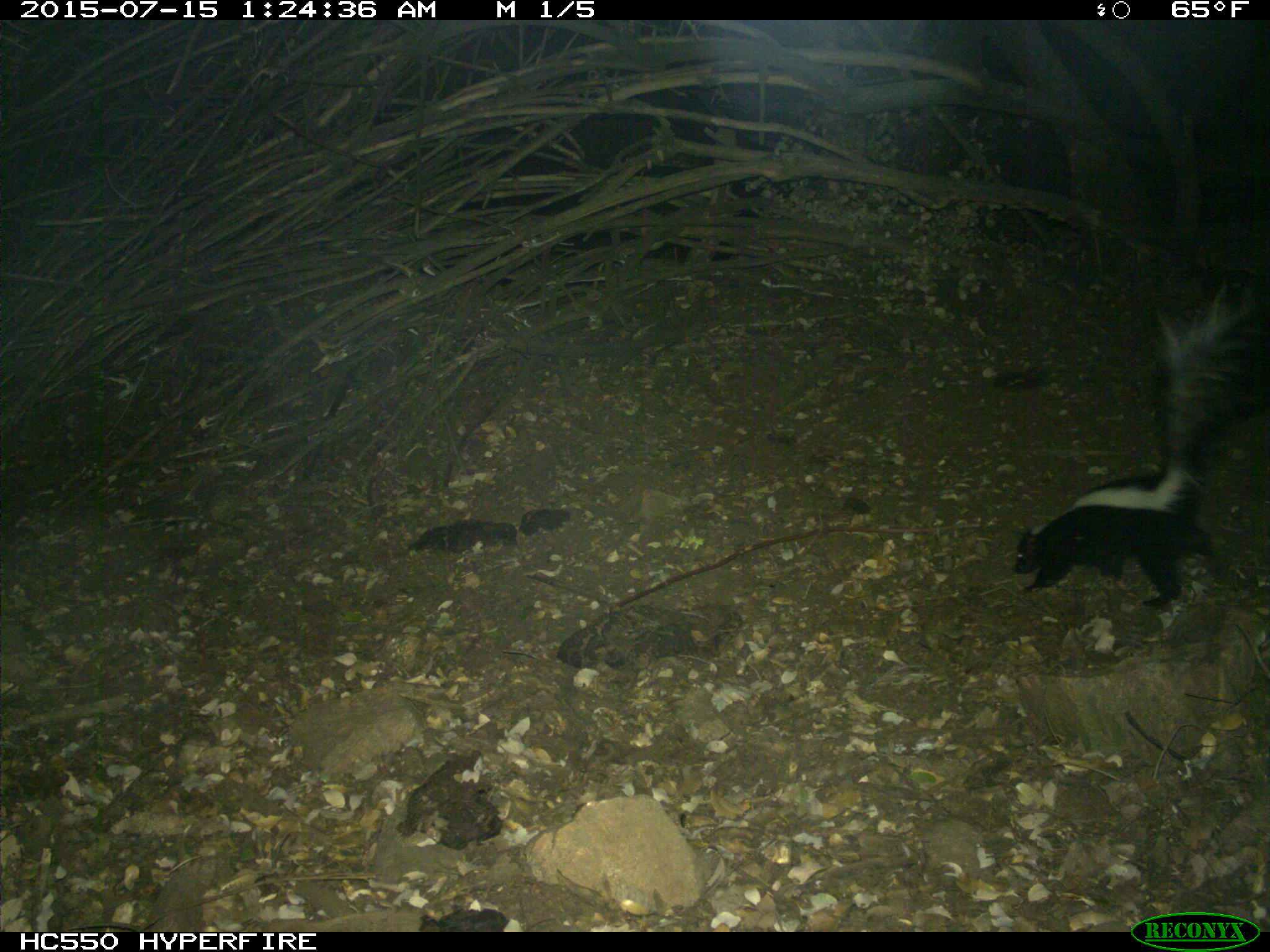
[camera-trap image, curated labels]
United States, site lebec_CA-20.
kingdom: Animalia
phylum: Chordata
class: Mammalia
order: Carnivora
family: Mephitidae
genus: Mephitis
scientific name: Mephitis mephitis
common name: striped skunk